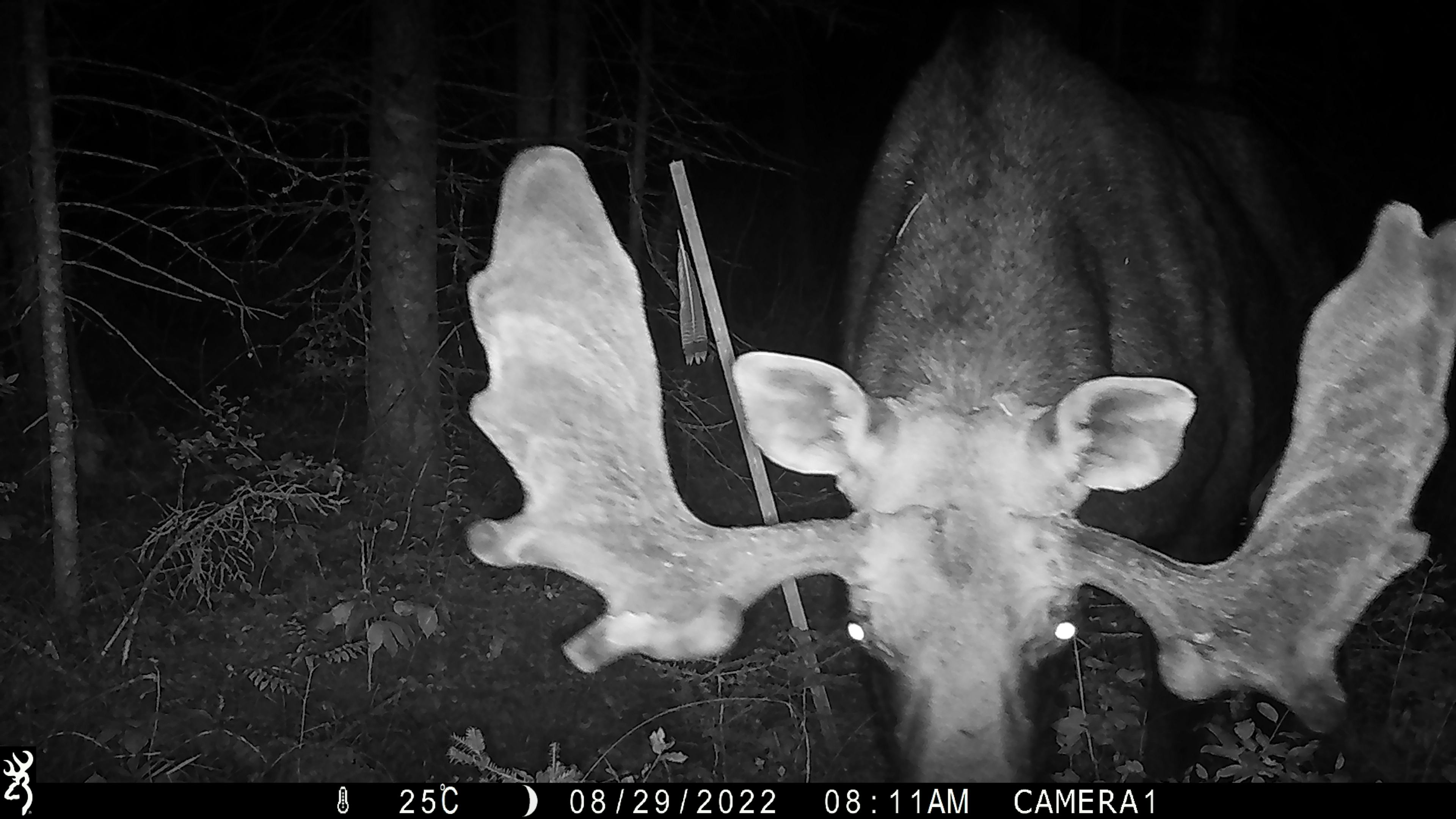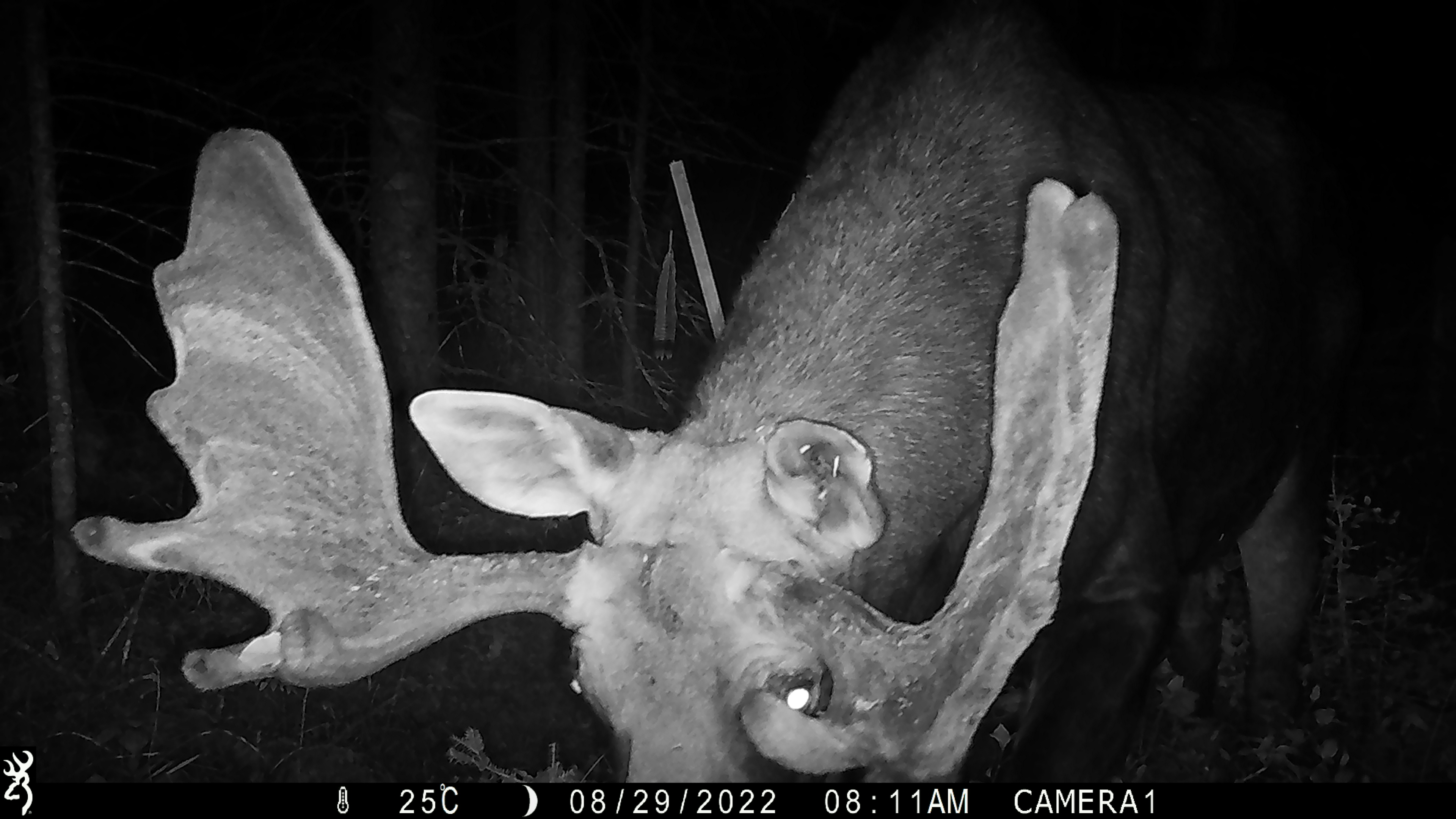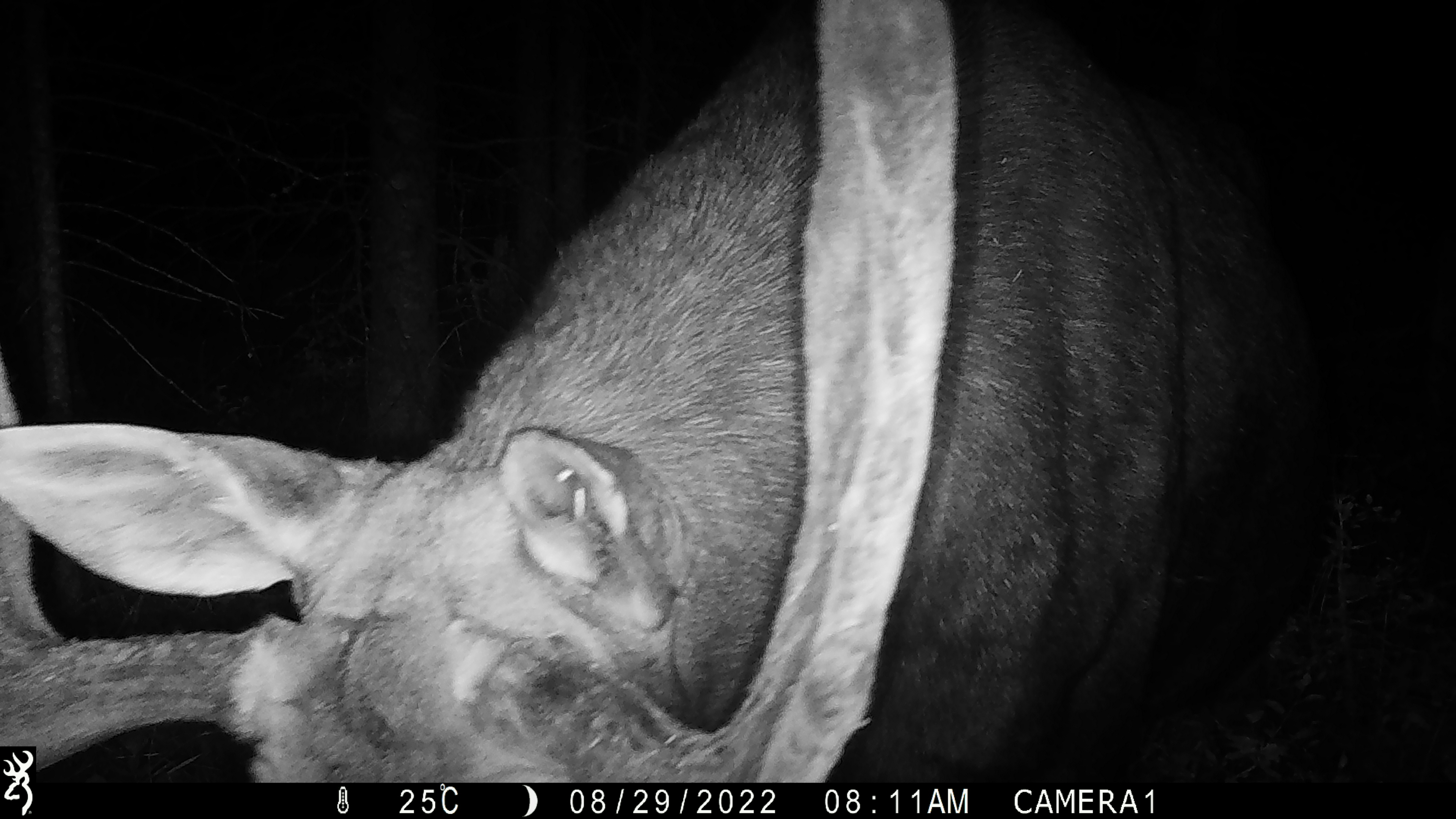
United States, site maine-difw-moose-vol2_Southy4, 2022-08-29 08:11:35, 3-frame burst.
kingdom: Animalia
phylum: Chordata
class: Mammalia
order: Artiodactyla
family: Cervidae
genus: Alces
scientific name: Alces alces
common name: moose